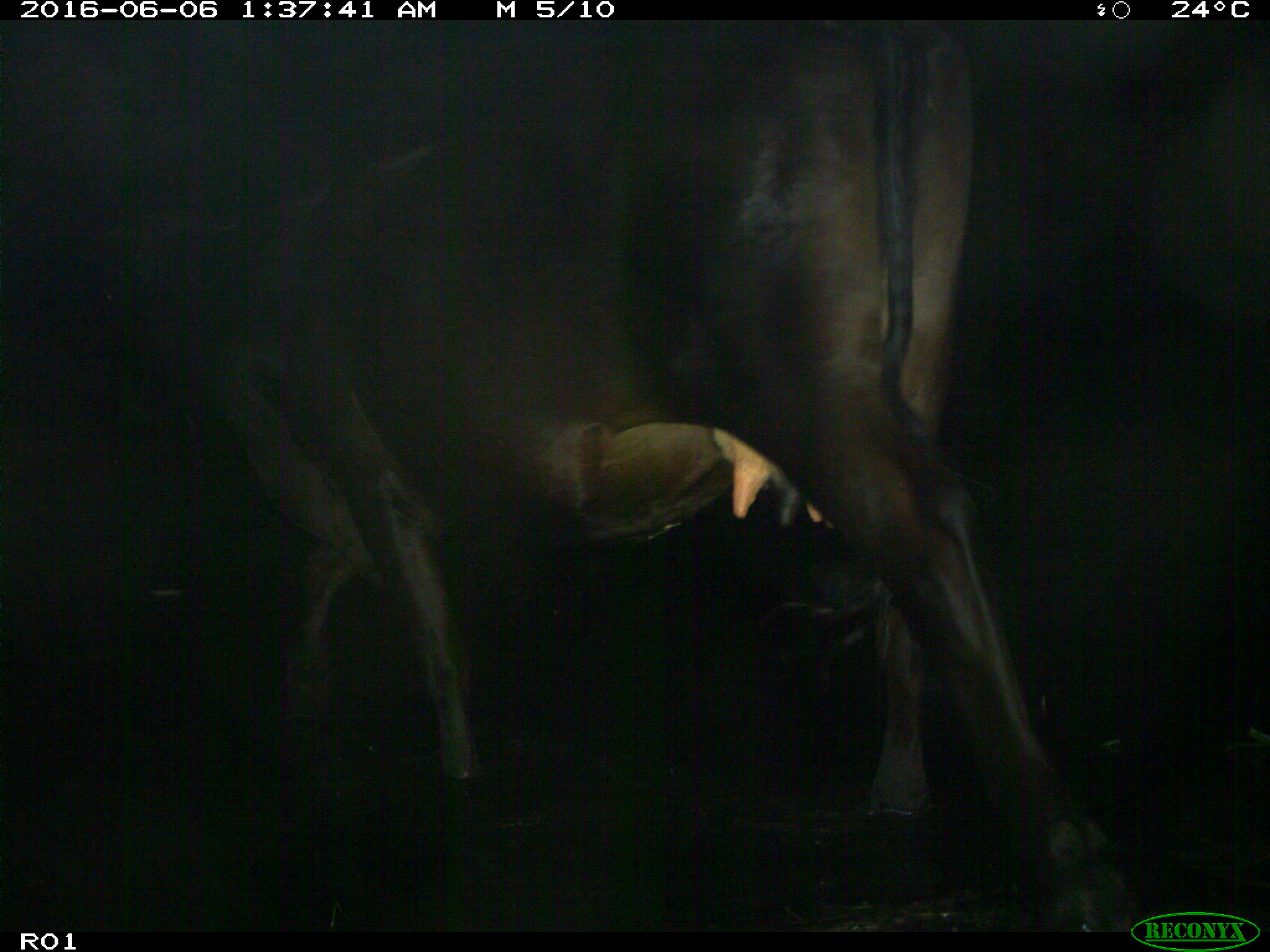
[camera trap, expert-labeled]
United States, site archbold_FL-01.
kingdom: Animalia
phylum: Chordata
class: Mammalia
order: Artiodactyla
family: Bovidae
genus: Bos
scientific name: Bos taurus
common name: domestic cow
Bos taurus (domestic cow).